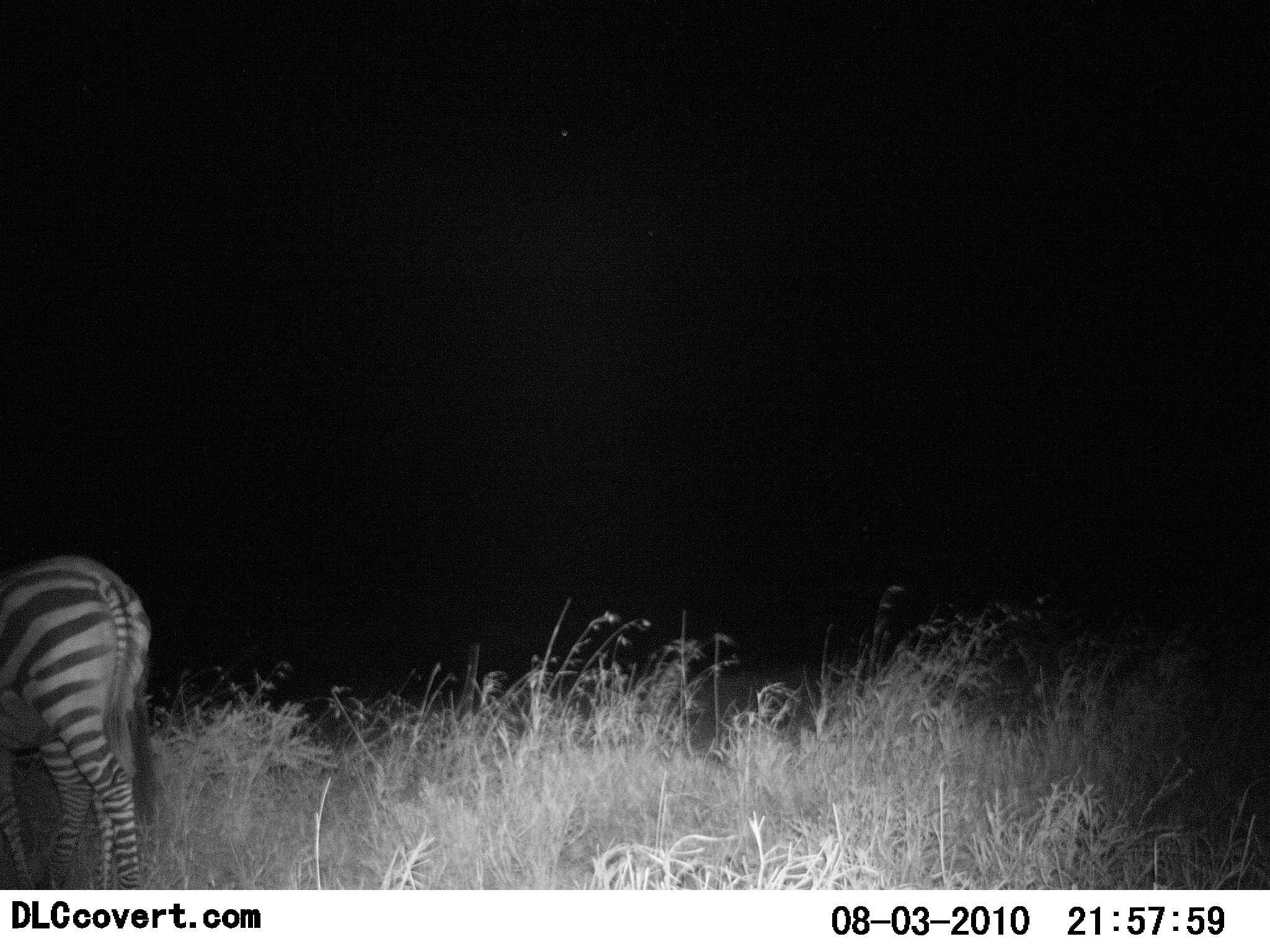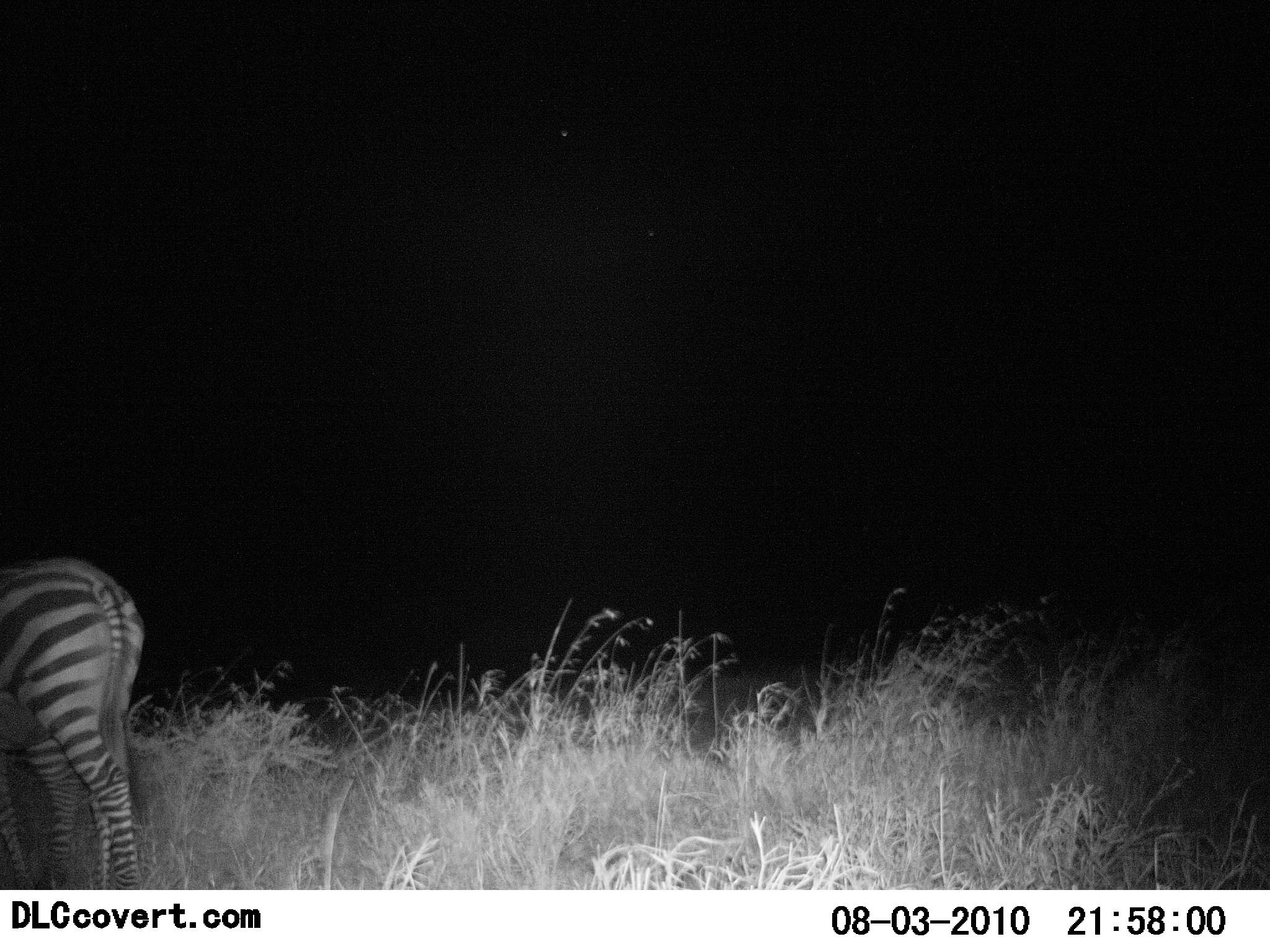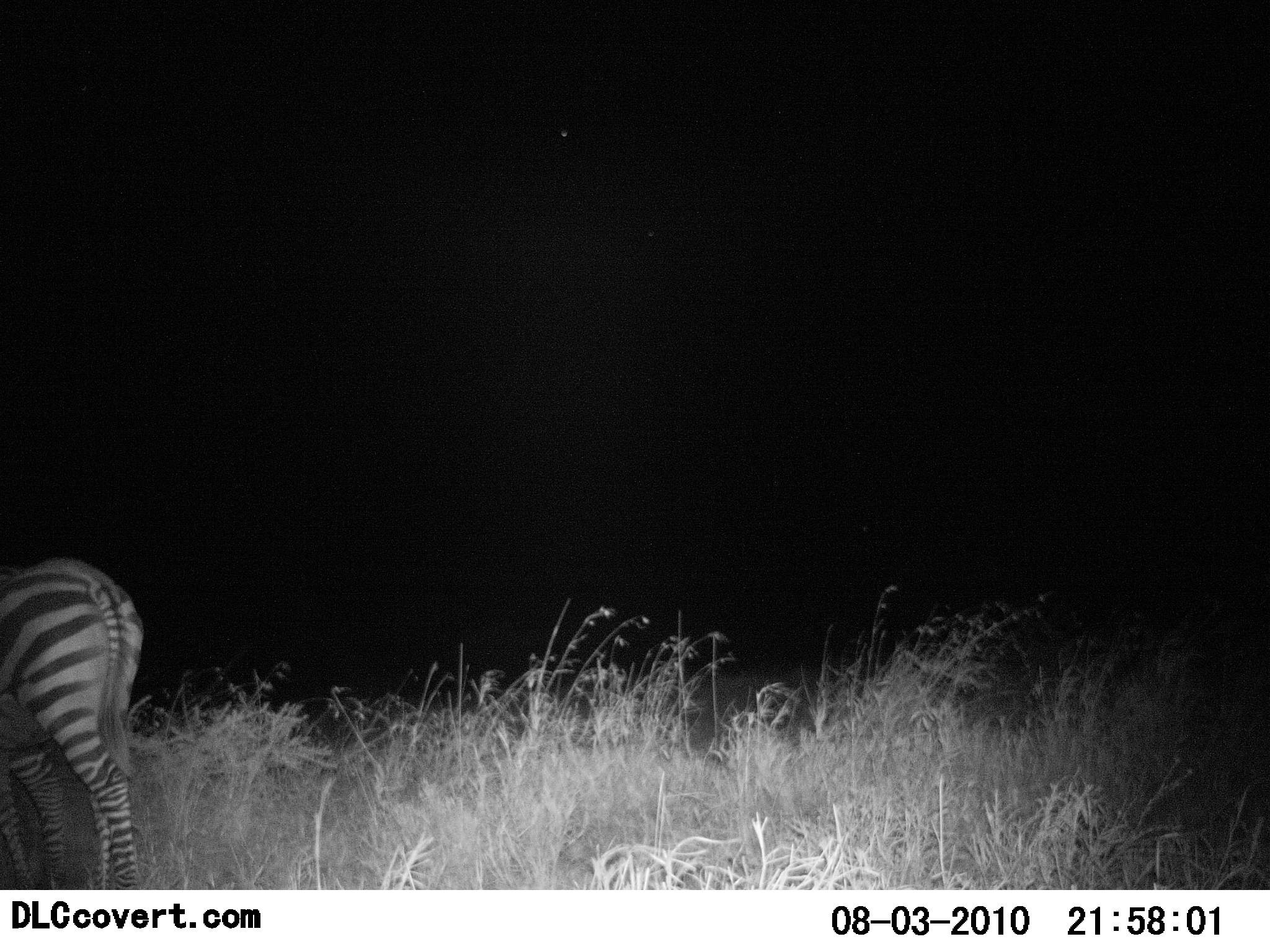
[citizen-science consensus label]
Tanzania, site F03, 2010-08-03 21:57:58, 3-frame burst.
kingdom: Animalia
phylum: Chordata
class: Mammalia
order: Perissodactyla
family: Equidae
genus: Equus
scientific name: Equus quagga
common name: plains zebra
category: zebra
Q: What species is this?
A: Zebra (plains zebra) (Equus quagga).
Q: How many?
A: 1.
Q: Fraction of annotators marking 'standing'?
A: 88%.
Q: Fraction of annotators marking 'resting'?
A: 0%.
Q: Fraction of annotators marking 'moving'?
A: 12%.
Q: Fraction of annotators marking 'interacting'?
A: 0%.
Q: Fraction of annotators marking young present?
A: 0%.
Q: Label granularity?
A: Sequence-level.